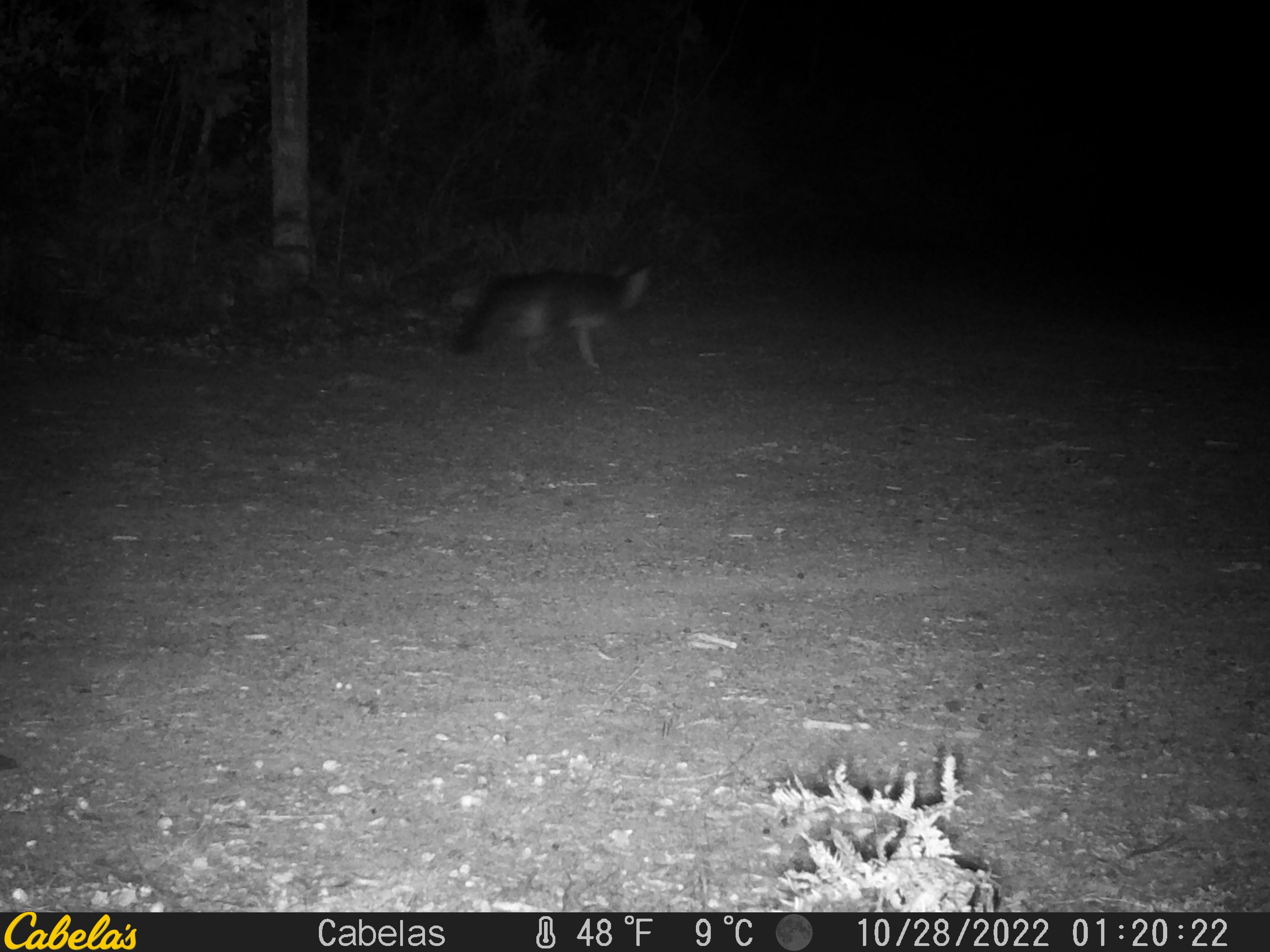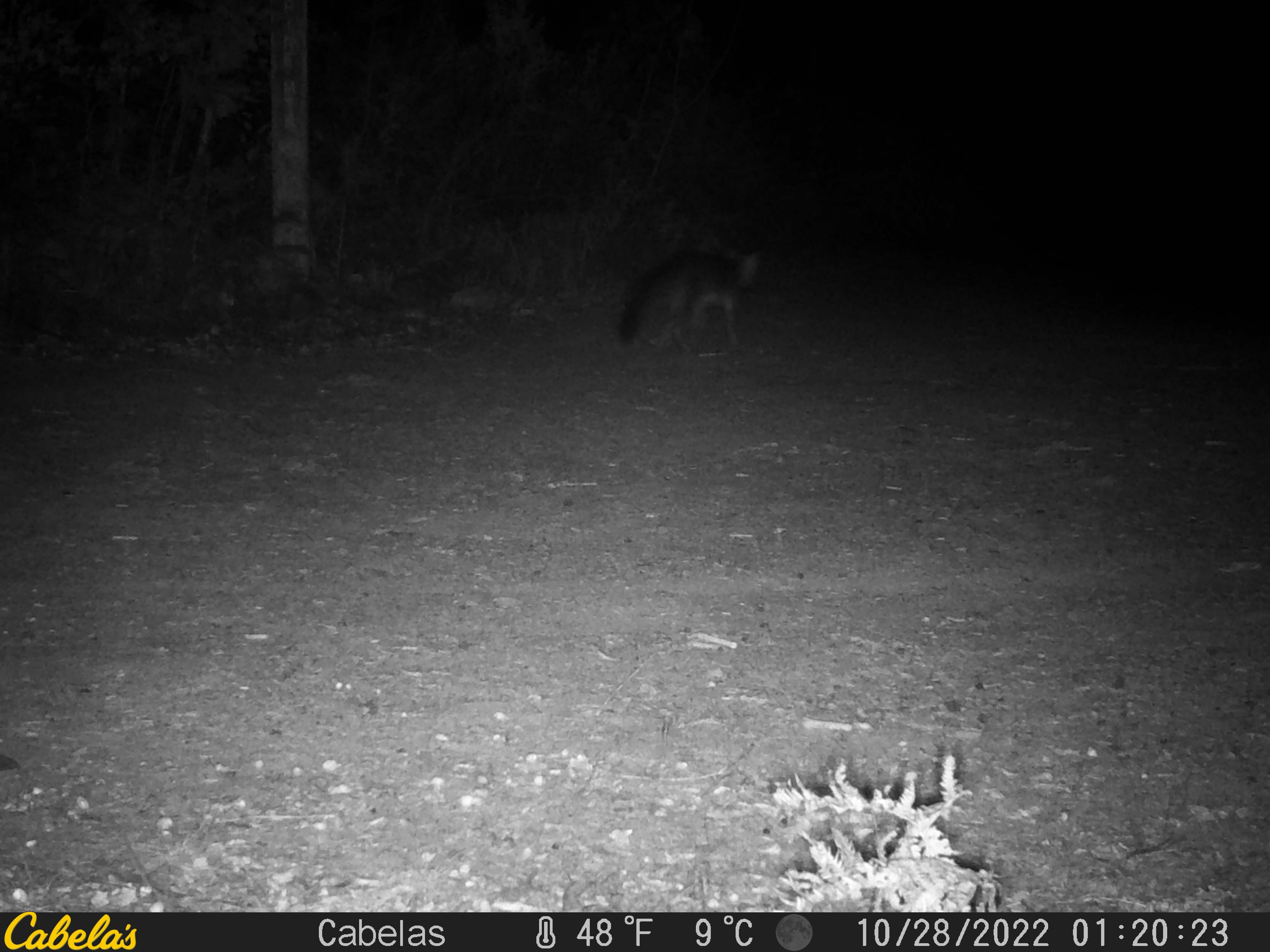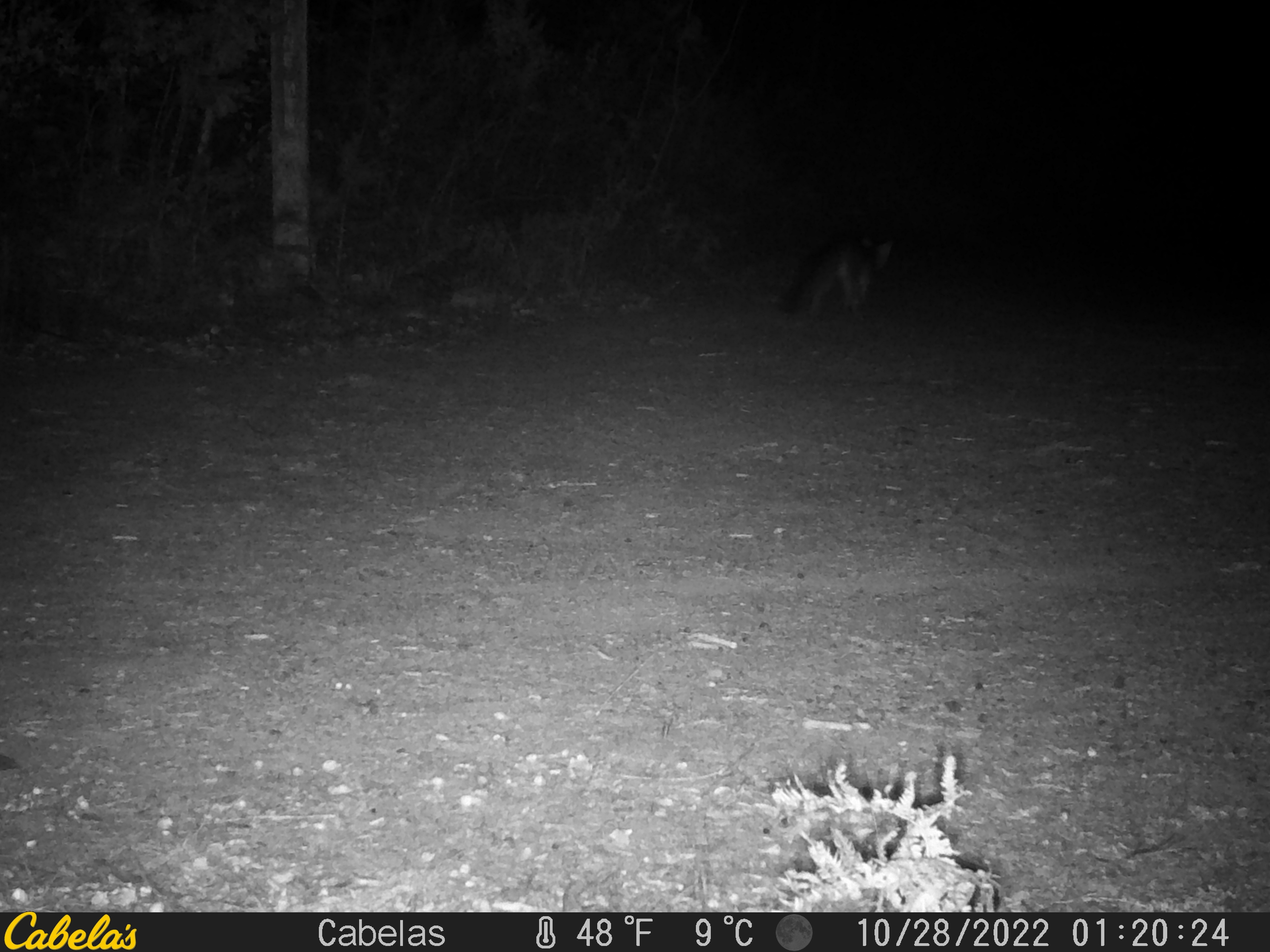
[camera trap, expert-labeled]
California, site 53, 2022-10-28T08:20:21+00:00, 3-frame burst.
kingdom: Animalia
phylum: Chordata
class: Mammalia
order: Carnivora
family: Canidae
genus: Urocyon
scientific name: Urocyon cinereoargenteus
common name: gray fox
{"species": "gray fox (Urocyon cinereoargenteus)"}